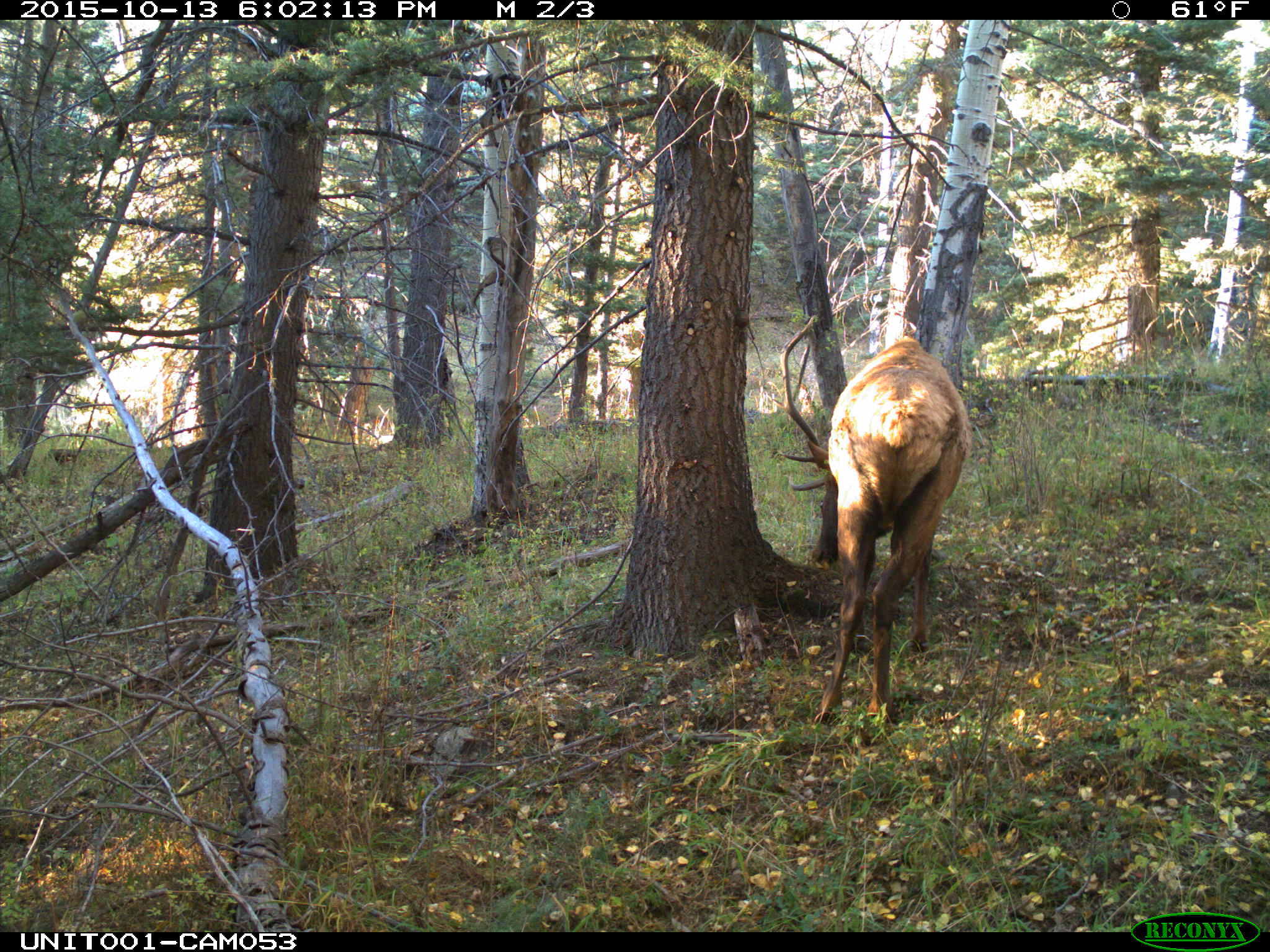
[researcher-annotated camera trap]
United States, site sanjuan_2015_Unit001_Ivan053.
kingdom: Animalia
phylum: Chordata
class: Mammalia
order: Artiodactyla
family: Cervidae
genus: Cervus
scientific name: Cervus elaphus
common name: red deer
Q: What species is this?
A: Cervus elaphus (red deer).